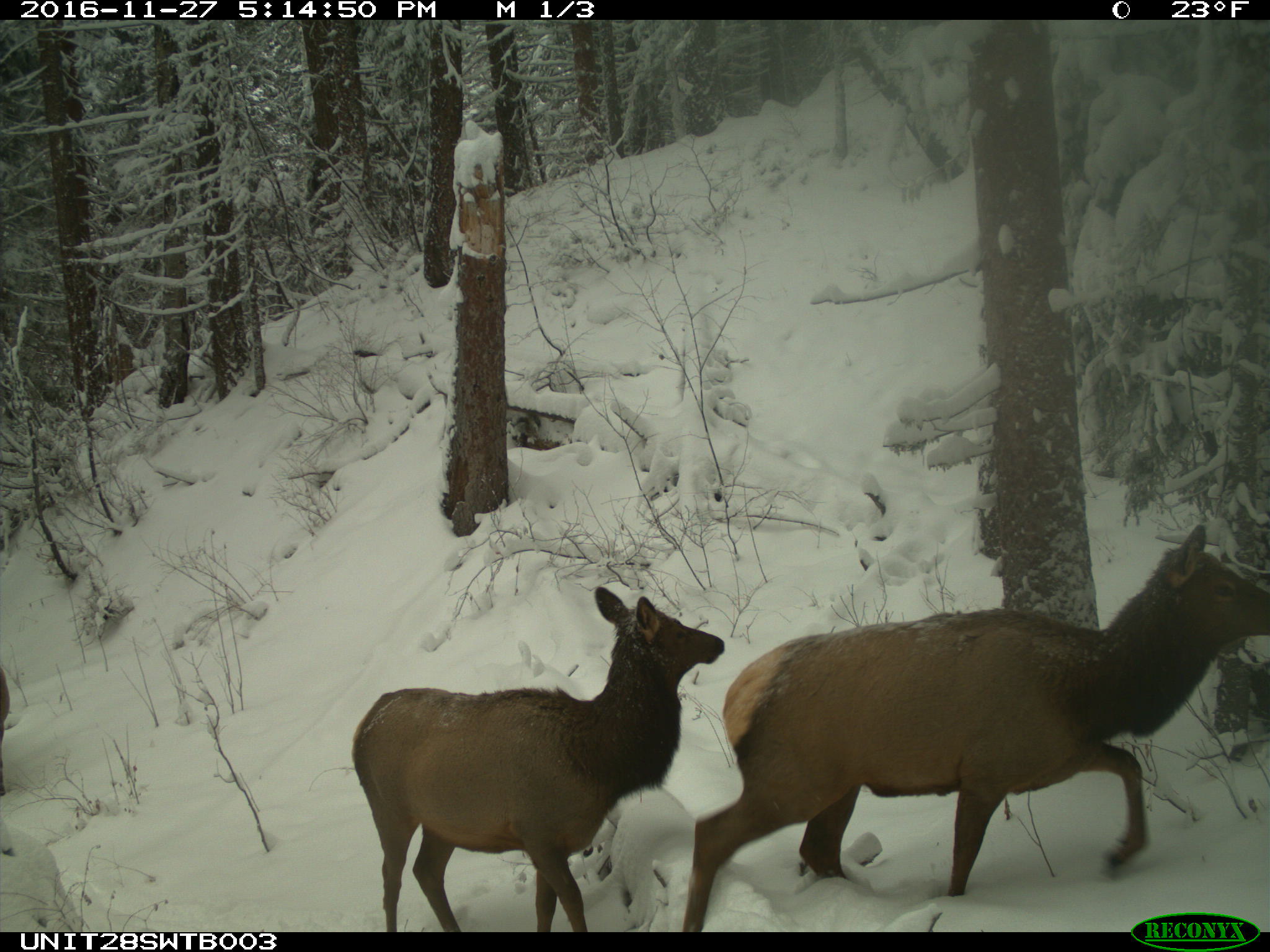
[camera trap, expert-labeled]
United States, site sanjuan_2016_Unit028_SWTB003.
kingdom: Animalia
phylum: Chordata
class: Mammalia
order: Artiodactyla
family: Cervidae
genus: Cervus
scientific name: Cervus elaphus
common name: red deer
Cervus elaphus (red deer).